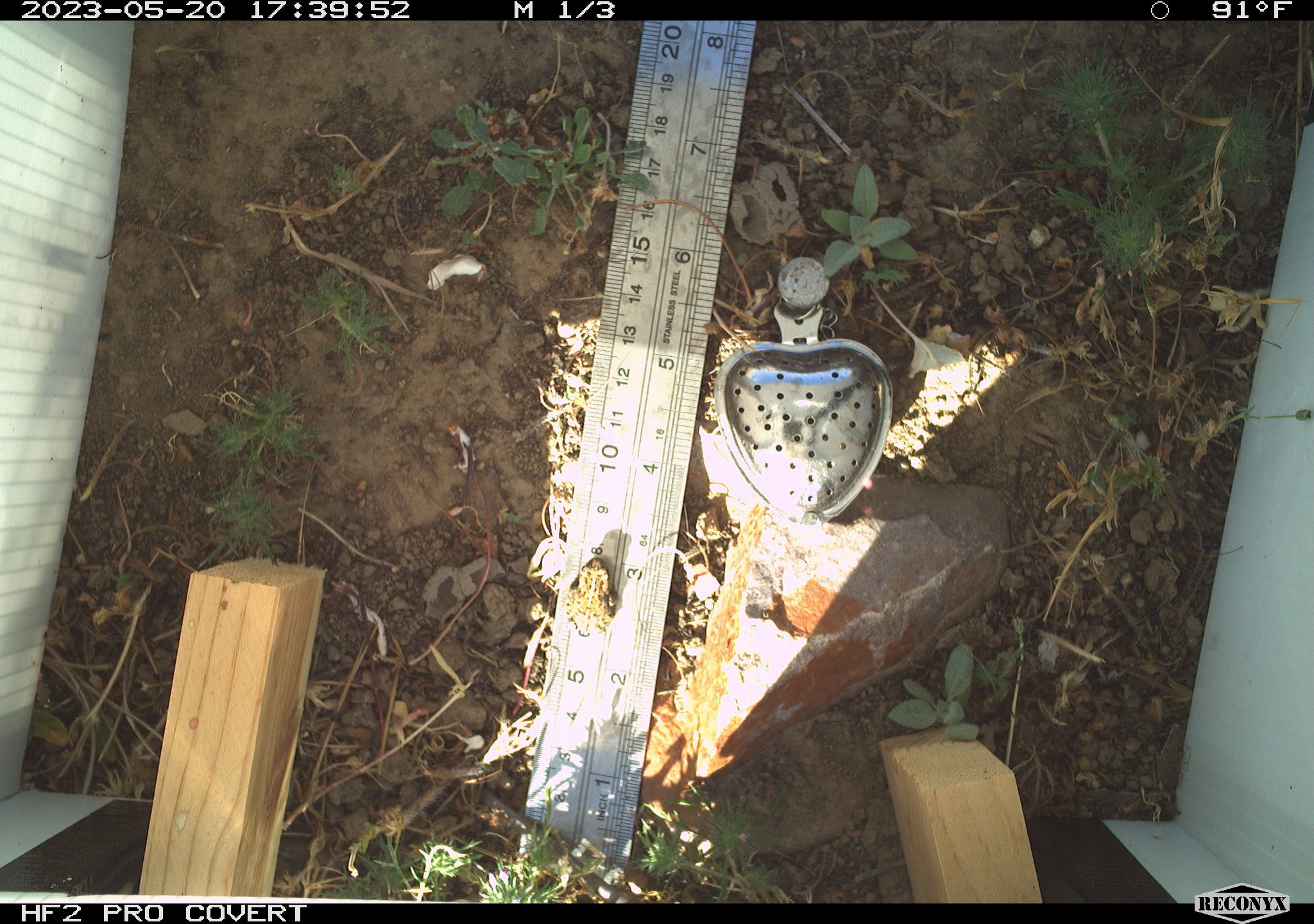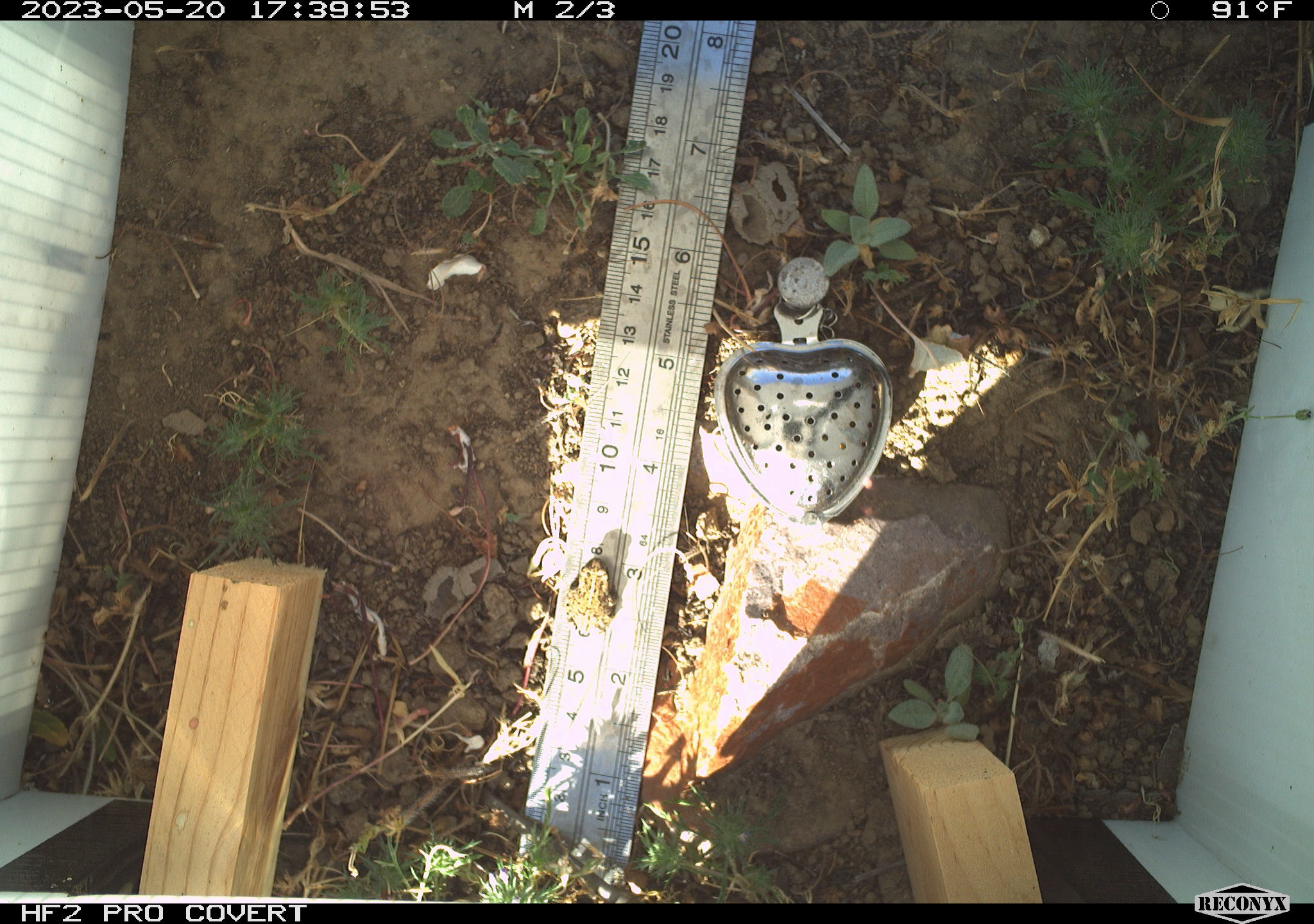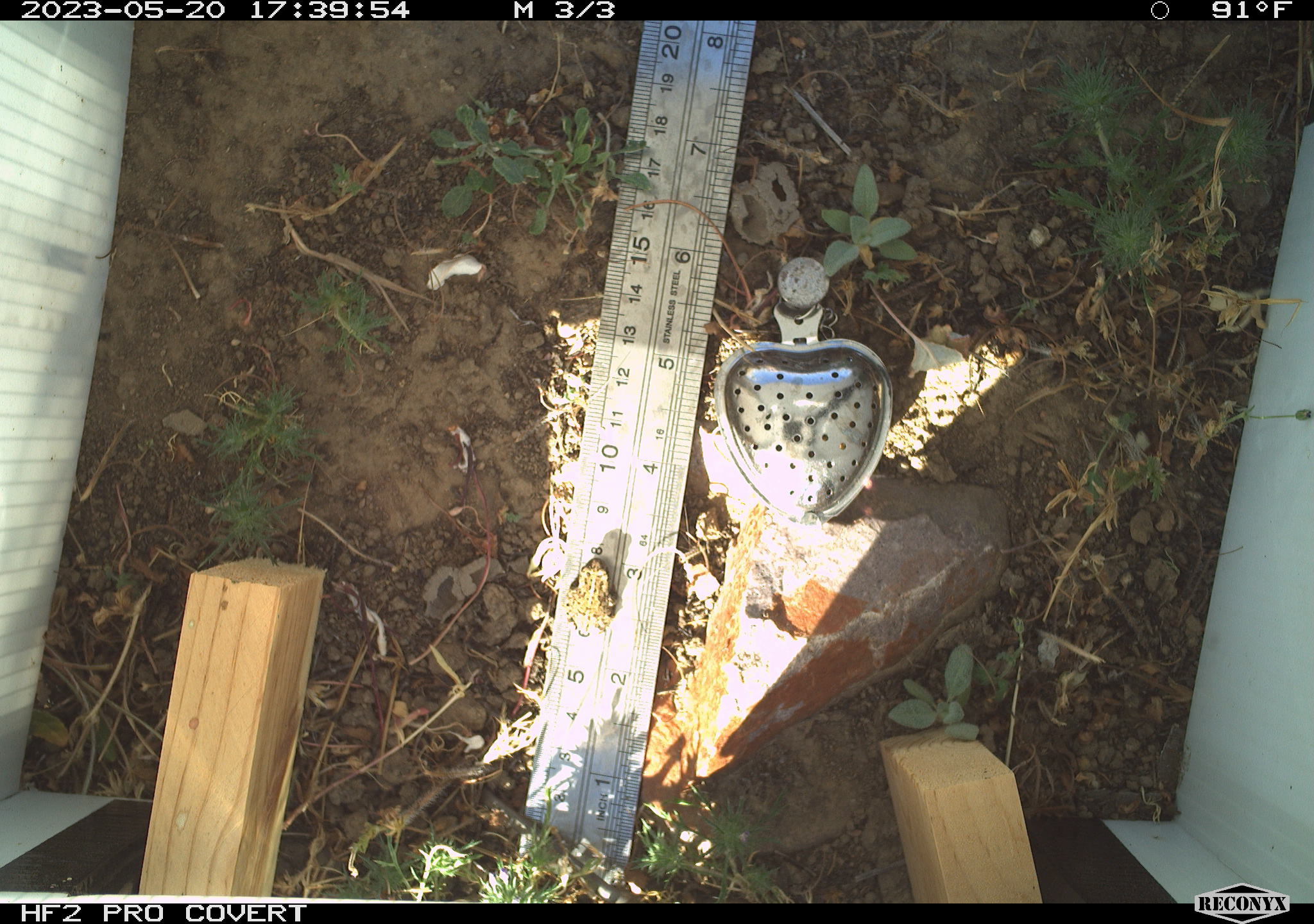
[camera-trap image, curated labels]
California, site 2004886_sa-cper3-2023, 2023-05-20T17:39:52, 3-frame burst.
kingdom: Animalia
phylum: Chordata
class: Amphibia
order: Anura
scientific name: Anura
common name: frogs